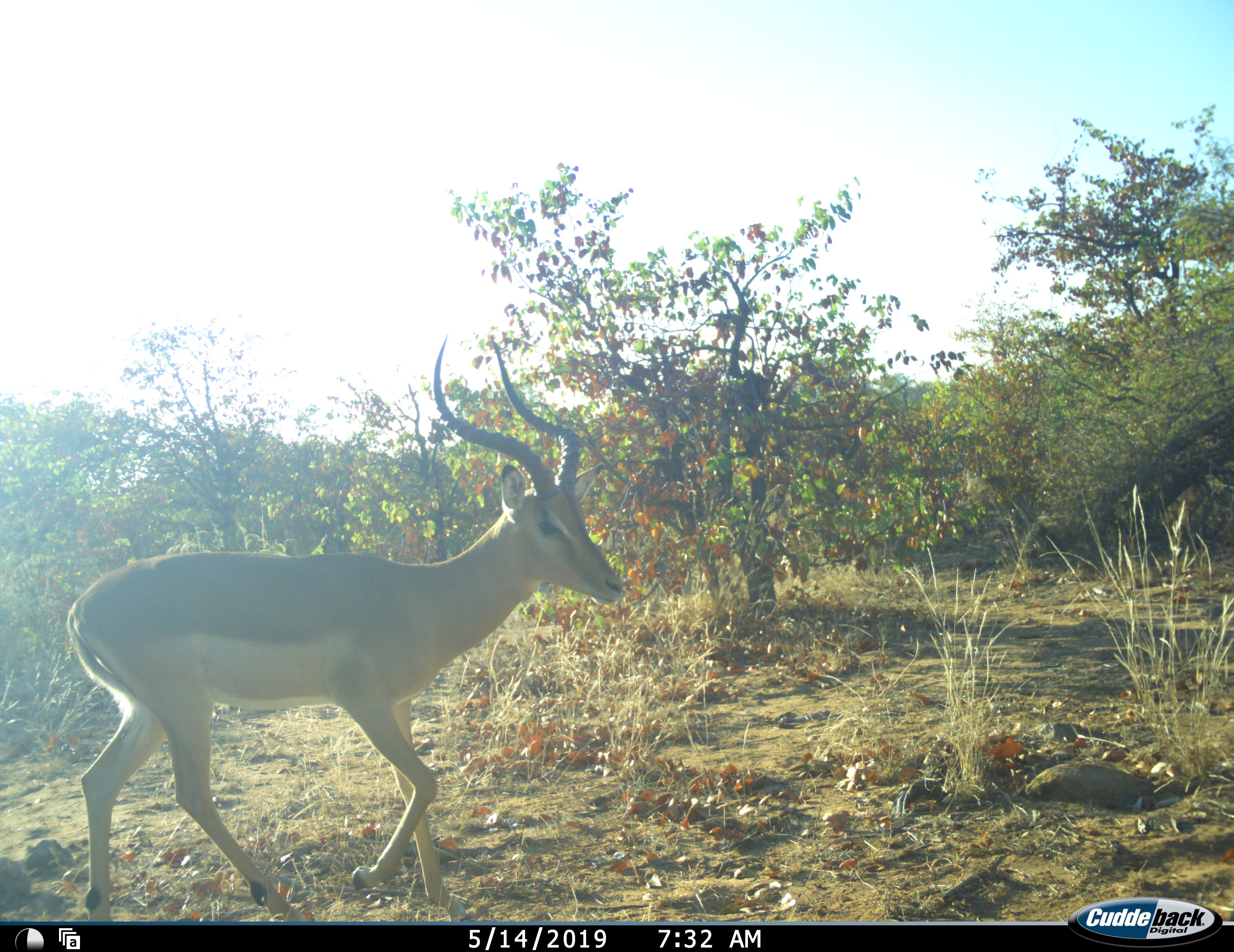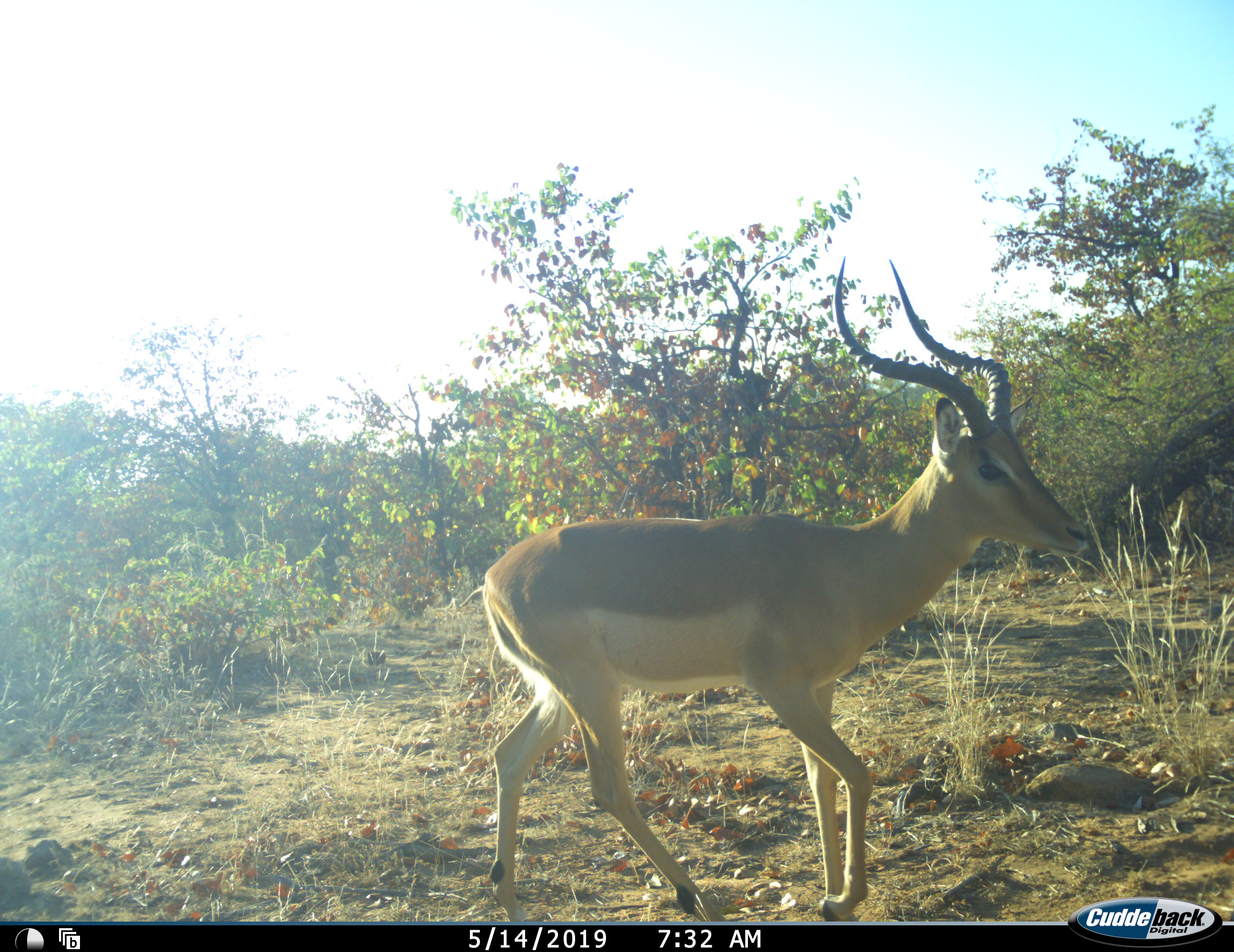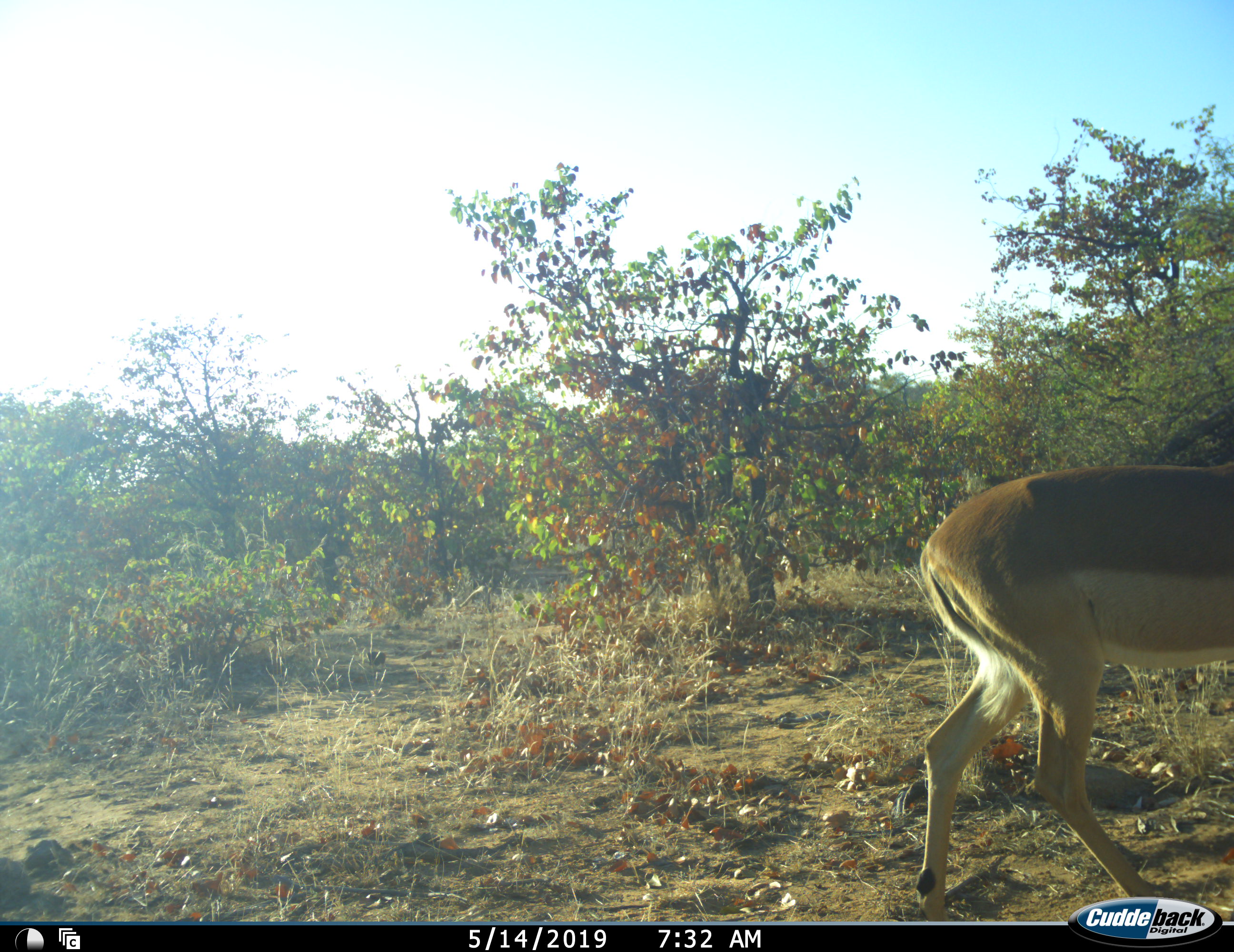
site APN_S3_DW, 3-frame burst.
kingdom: Animalia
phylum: Chordata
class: Mammalia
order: Artiodactyla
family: Bovidae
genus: Aepyceros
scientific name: Aepyceros melampus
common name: impala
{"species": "impala (Aepyceros melampus)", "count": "1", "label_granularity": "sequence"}